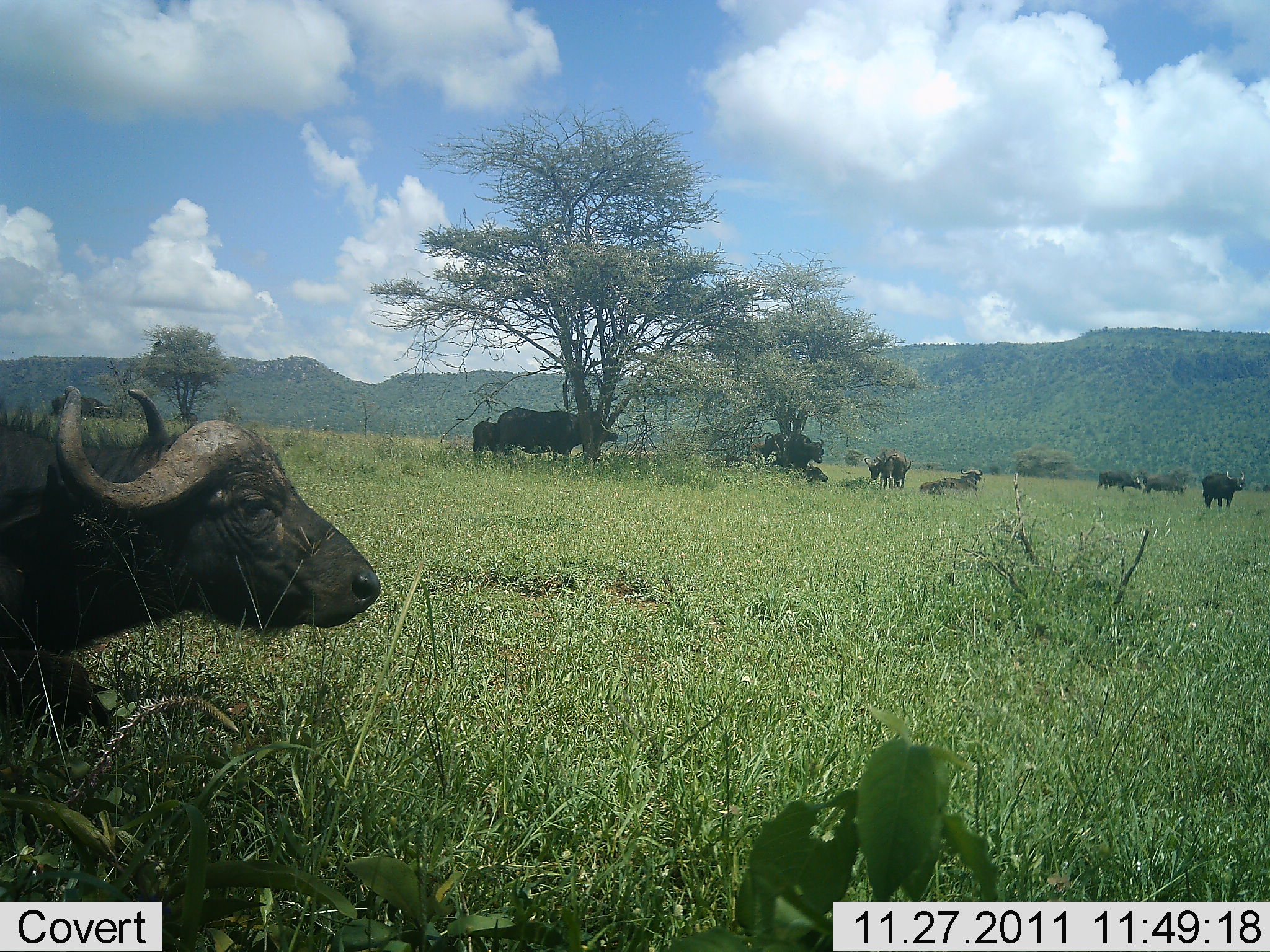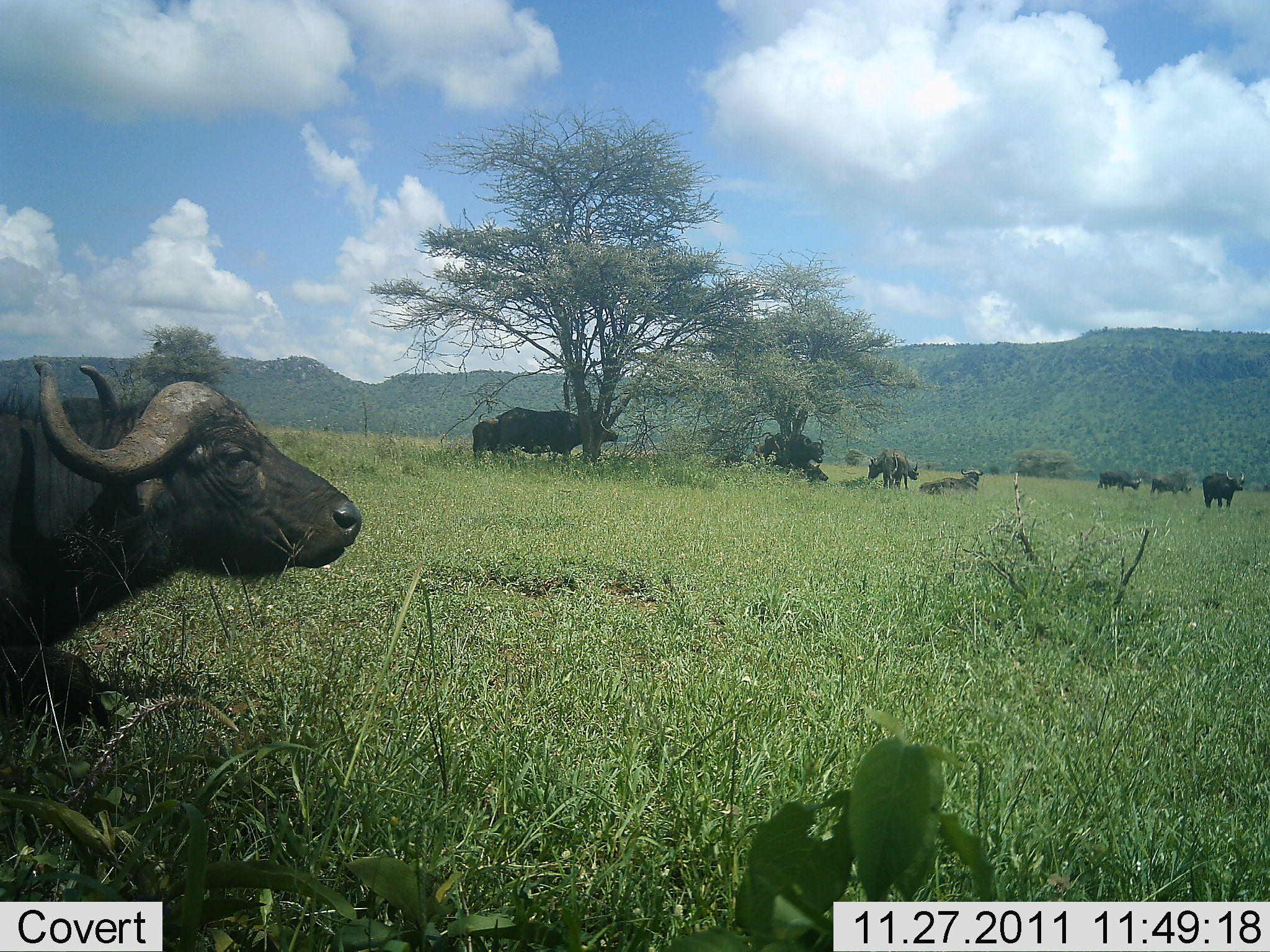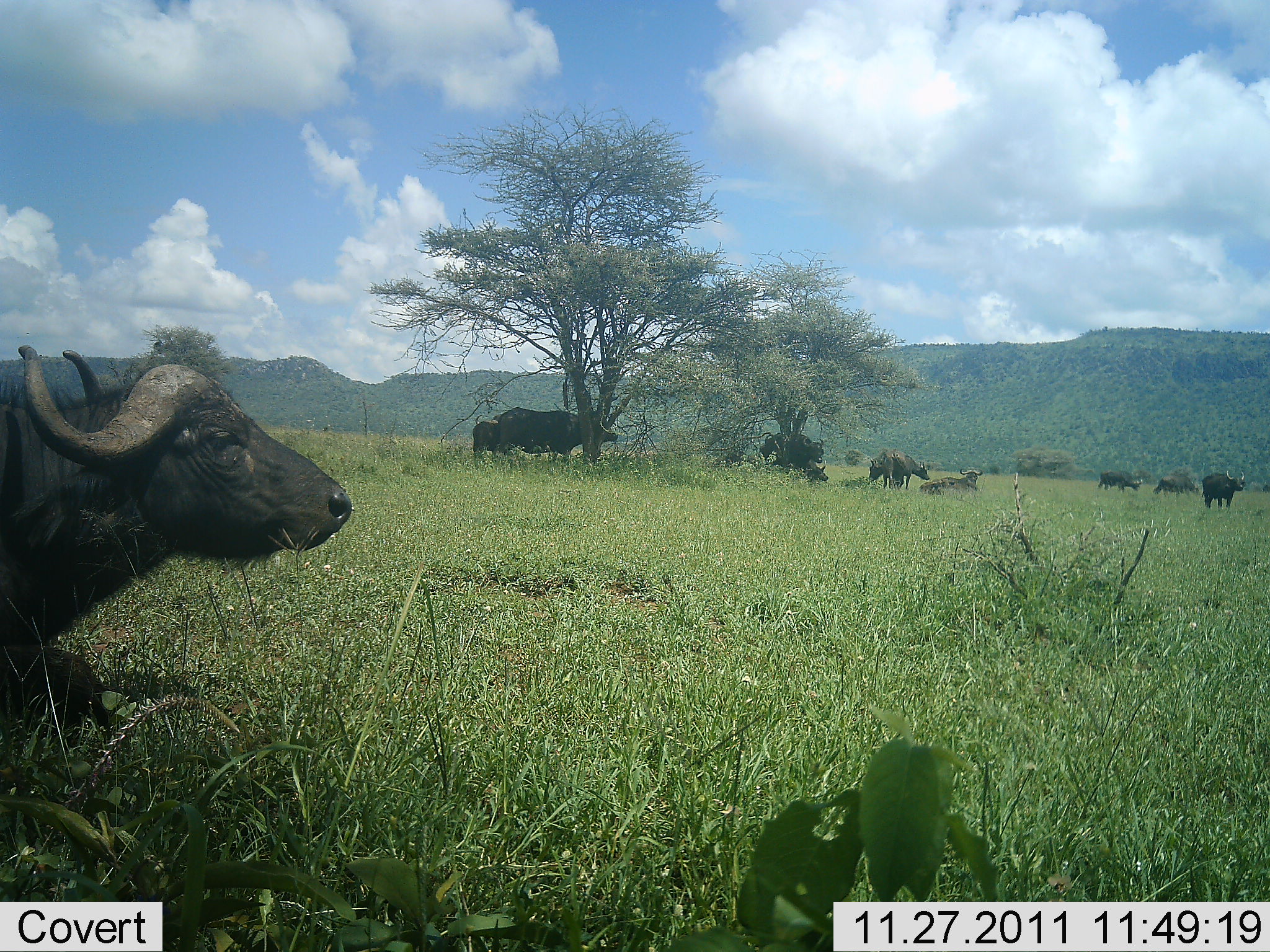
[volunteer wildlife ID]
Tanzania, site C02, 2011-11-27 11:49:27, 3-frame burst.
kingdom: Animalia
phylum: Chordata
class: Mammalia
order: Artiodactyla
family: Bovidae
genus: Syncerus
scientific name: Syncerus caffer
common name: cape buffalo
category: buffalo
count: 10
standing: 74%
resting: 70%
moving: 19%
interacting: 4%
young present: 22%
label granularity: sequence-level